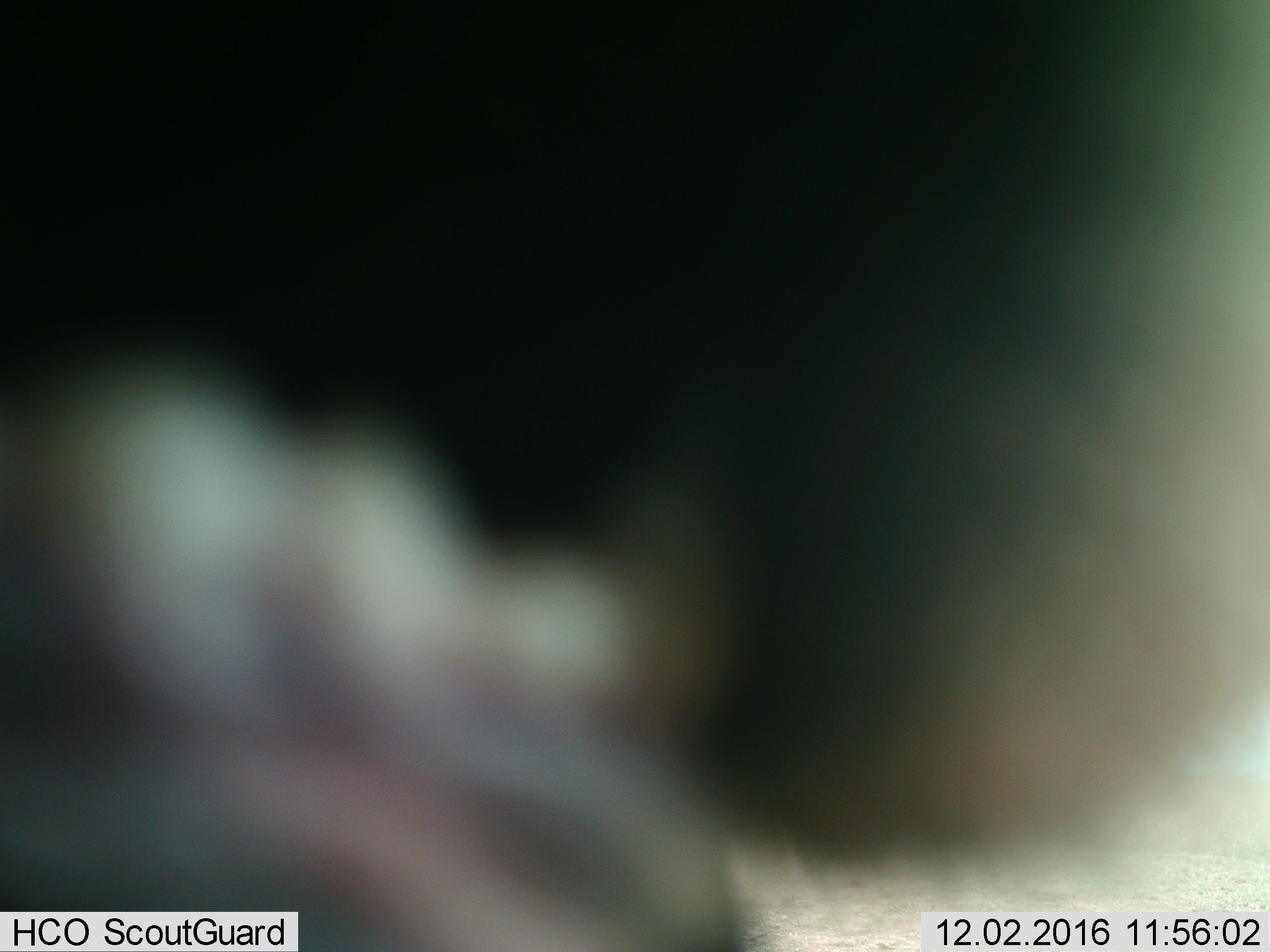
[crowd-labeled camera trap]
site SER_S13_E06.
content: unidentified animal